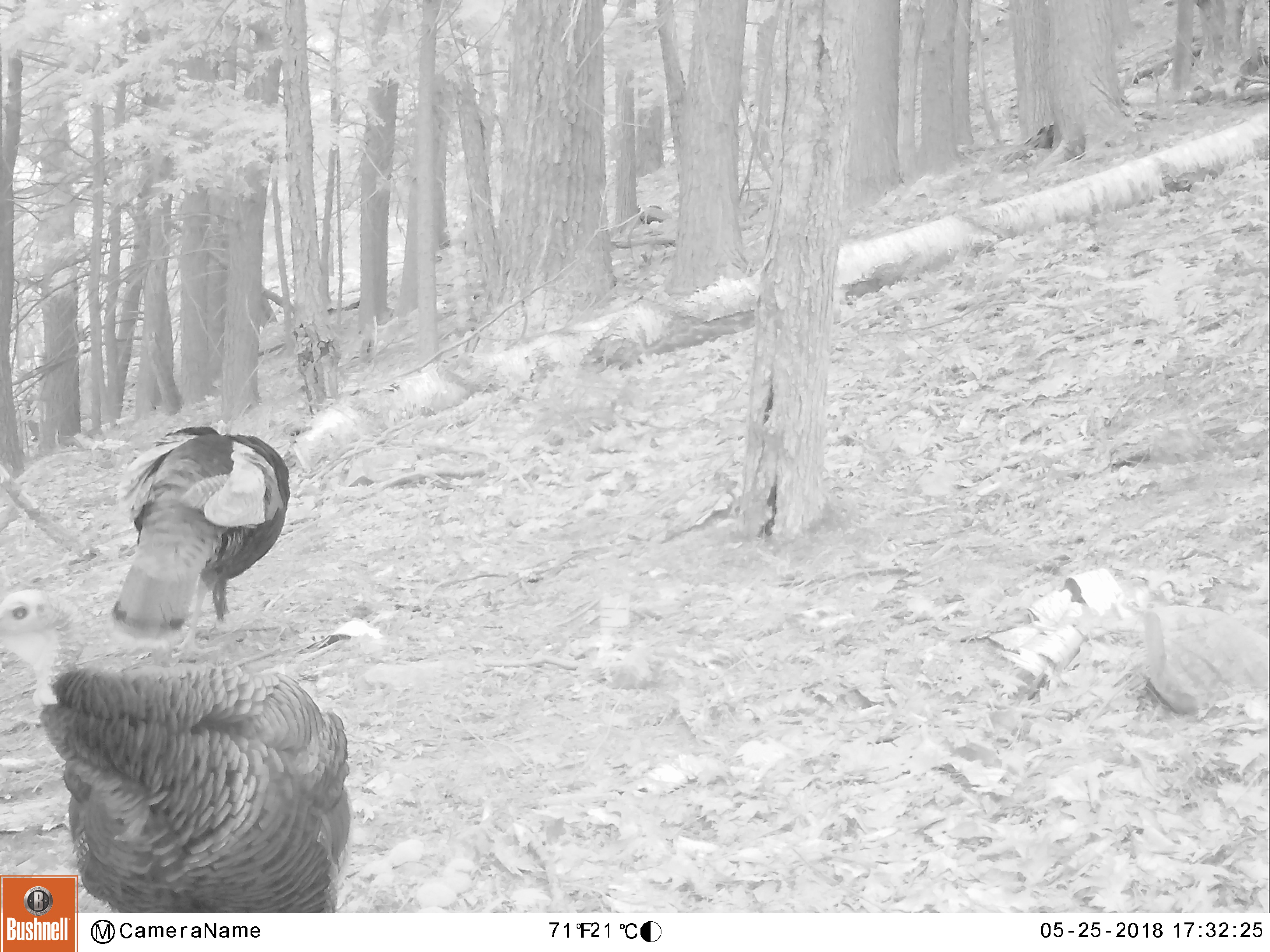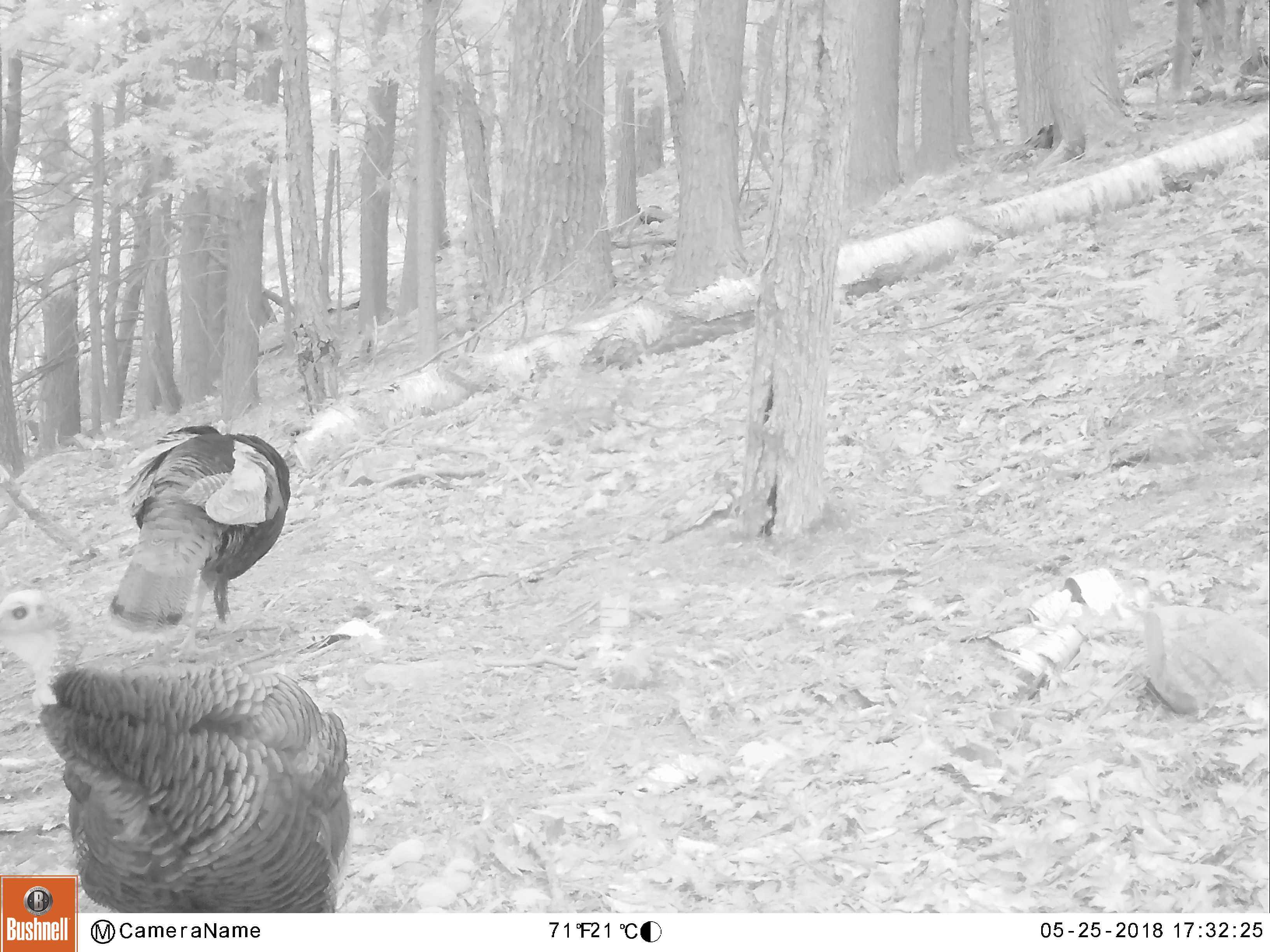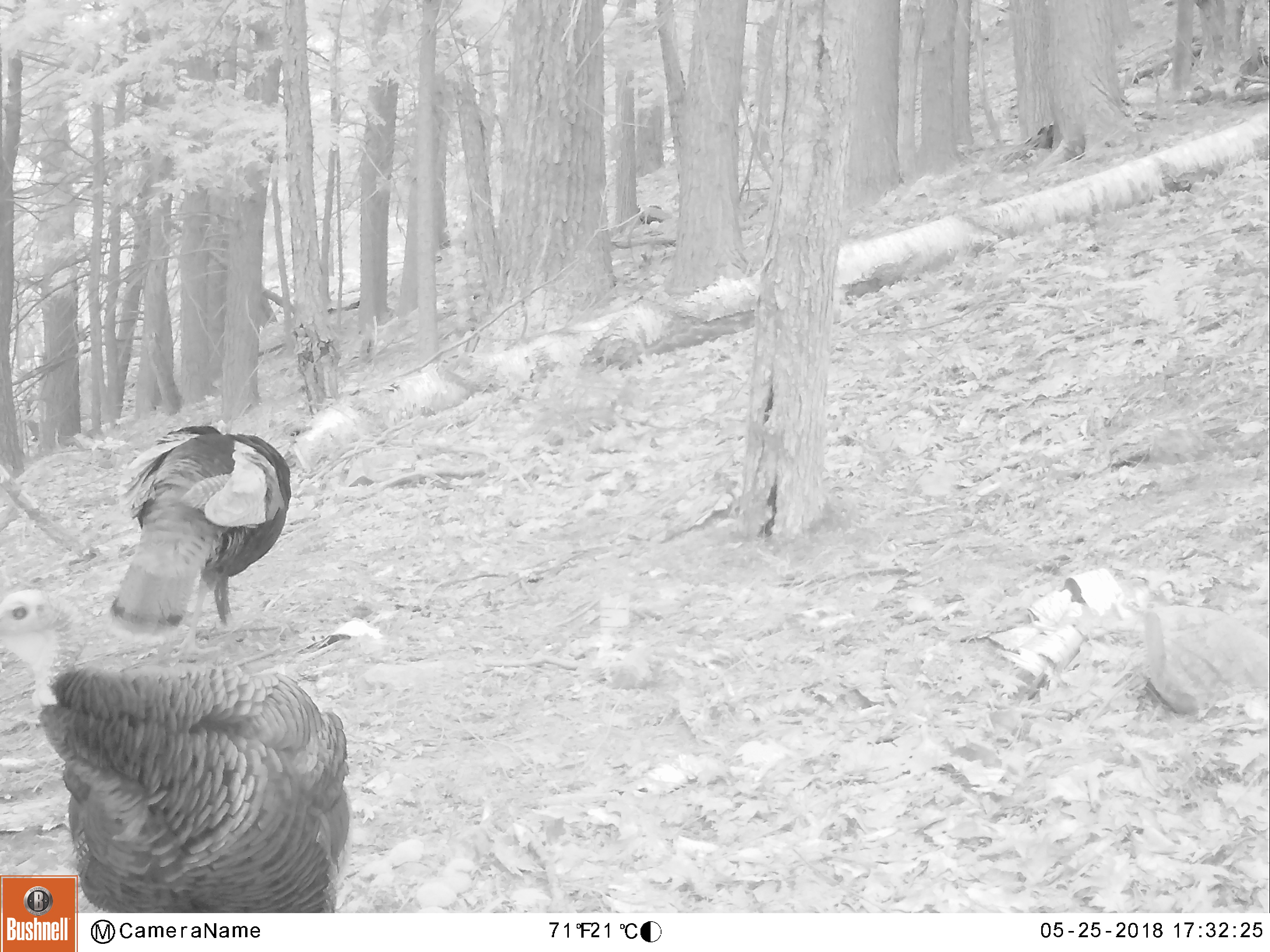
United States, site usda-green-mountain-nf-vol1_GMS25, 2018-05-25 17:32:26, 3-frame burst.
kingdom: Animalia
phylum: Chordata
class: Aves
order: Galliformes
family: Phasianidae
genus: Meleagris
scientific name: Meleagris gallopavo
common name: wild turkey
Wild turkey (Meleagris gallopavo).